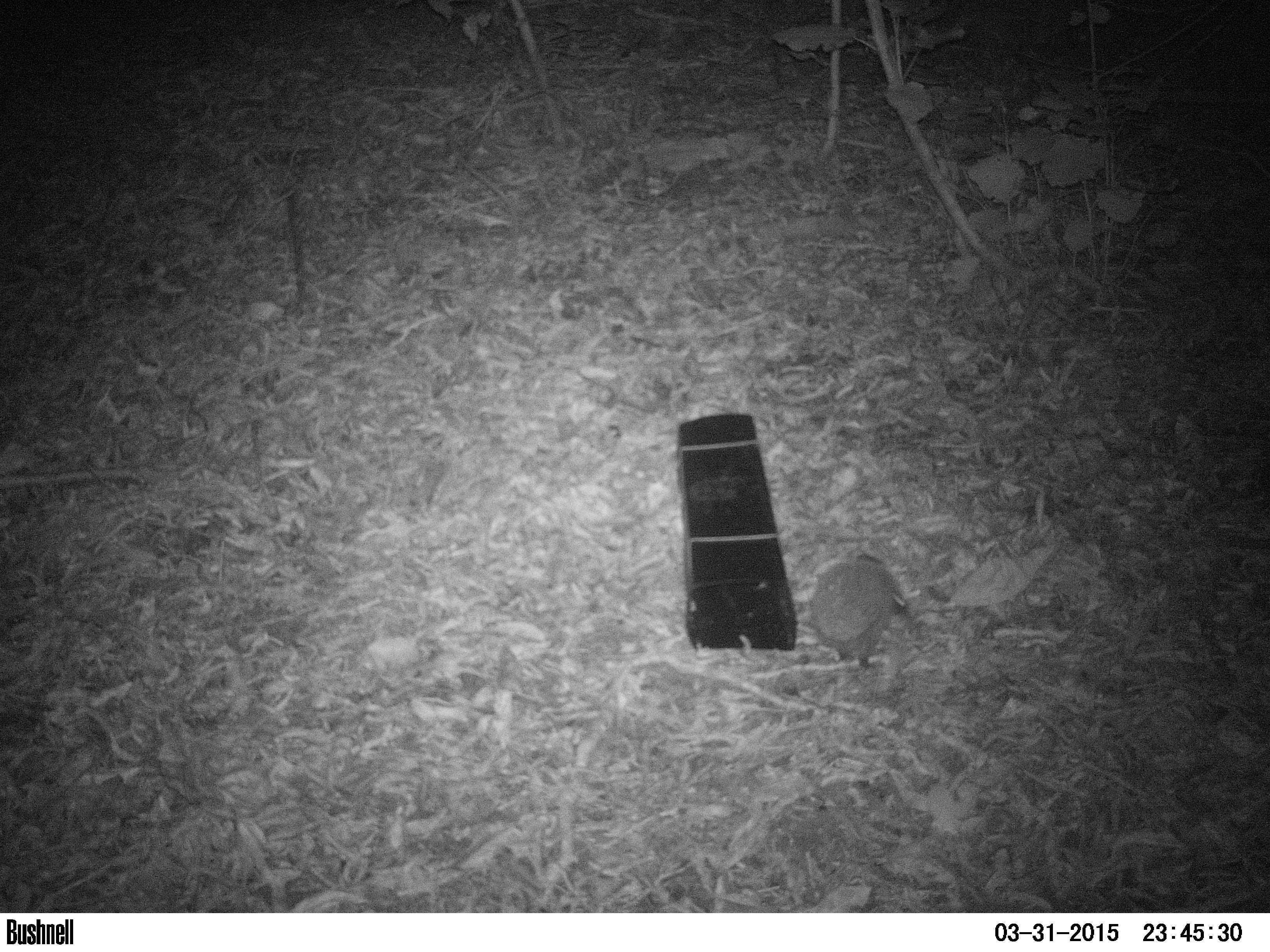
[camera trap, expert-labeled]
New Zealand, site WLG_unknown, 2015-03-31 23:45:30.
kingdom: Animalia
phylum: Chordata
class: Mammalia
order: Eulipotyphla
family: Erinaceidae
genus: Erinaceus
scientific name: Erinaceus europaeus europaeus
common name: european hedgehog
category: hedgehog